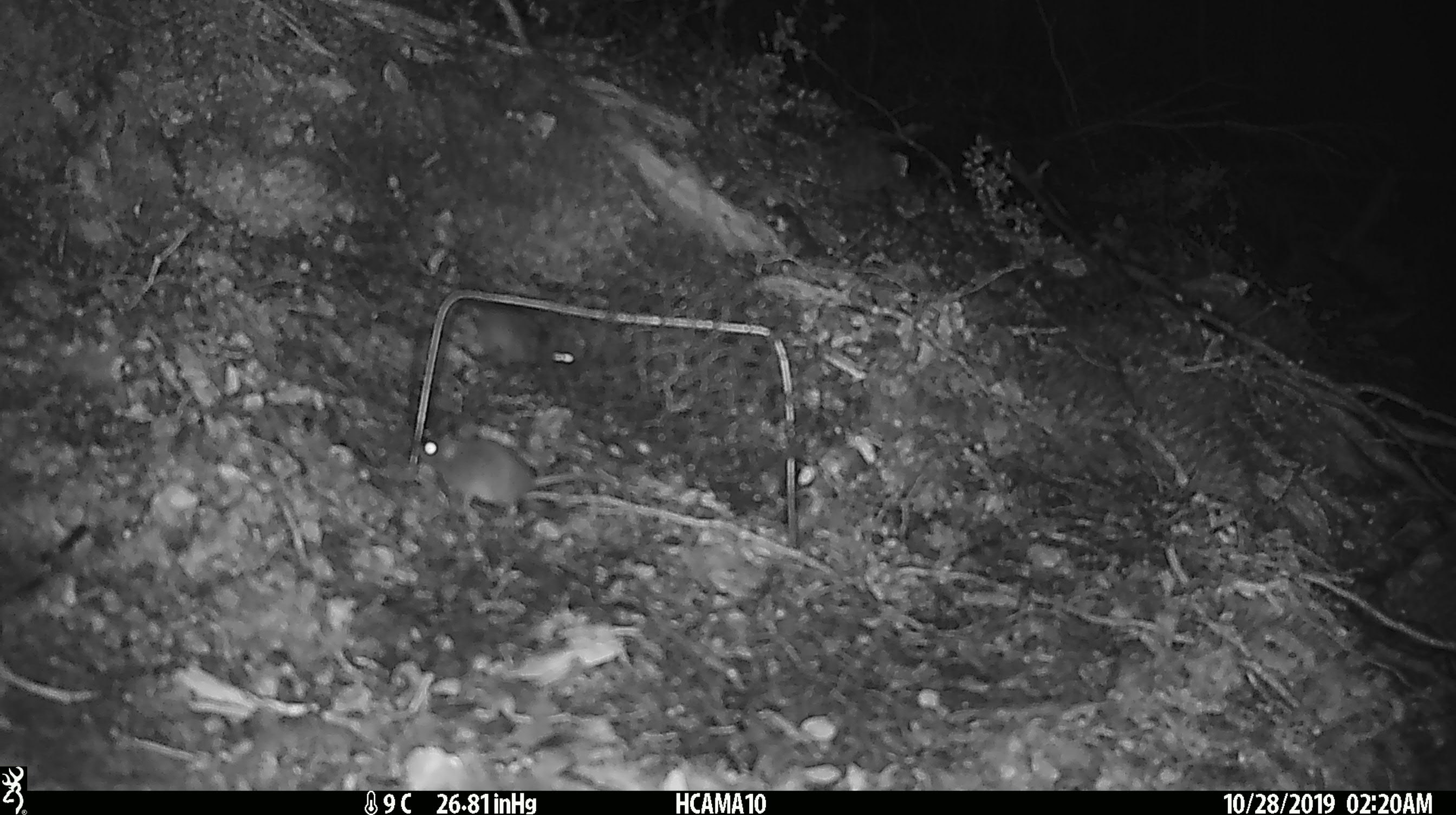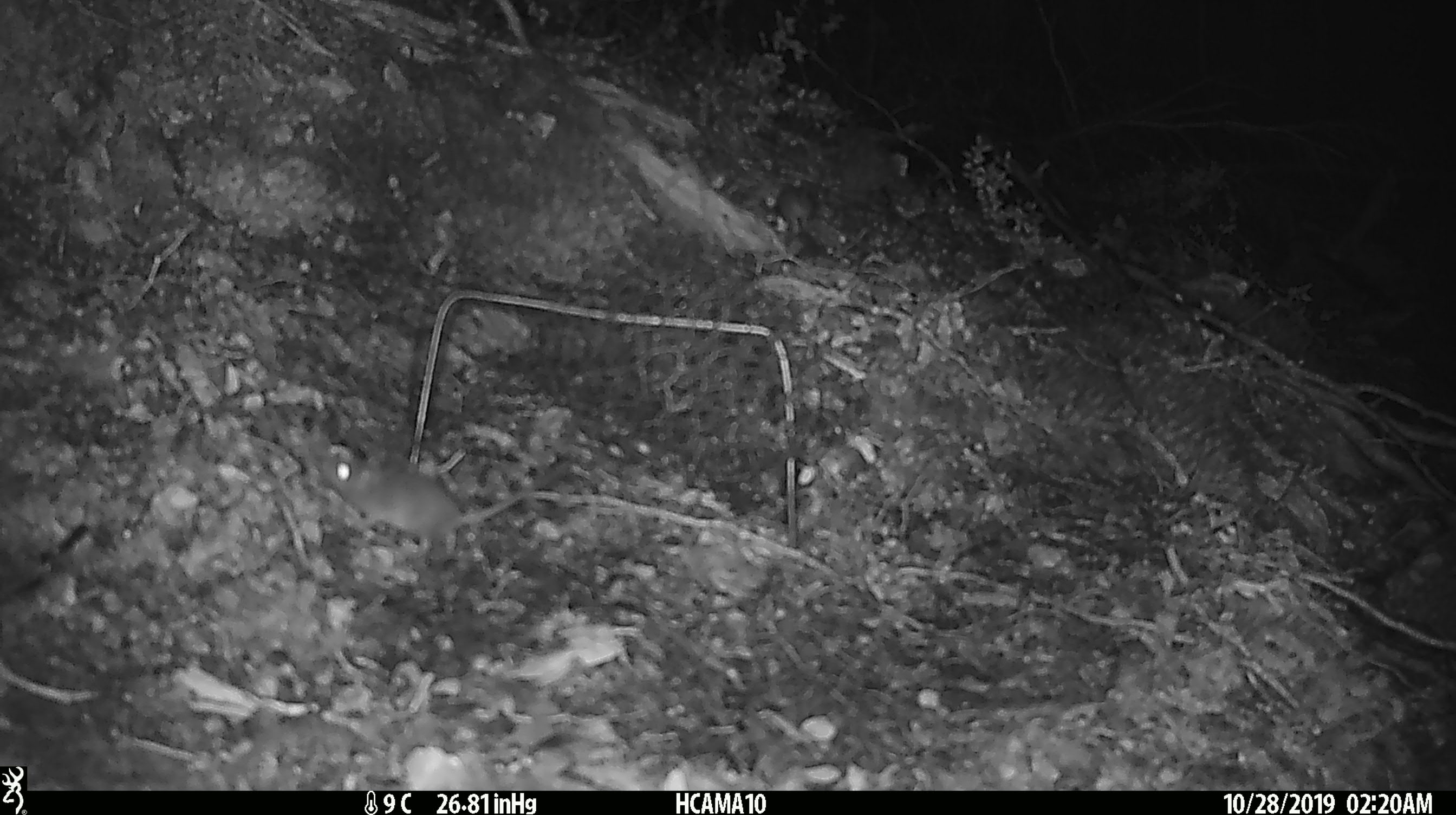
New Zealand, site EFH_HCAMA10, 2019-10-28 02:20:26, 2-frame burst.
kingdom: Animalia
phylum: Chordata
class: Mammalia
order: Rodentia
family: Muridae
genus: Mus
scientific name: Mus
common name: mouse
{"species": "mouse (Mus)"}